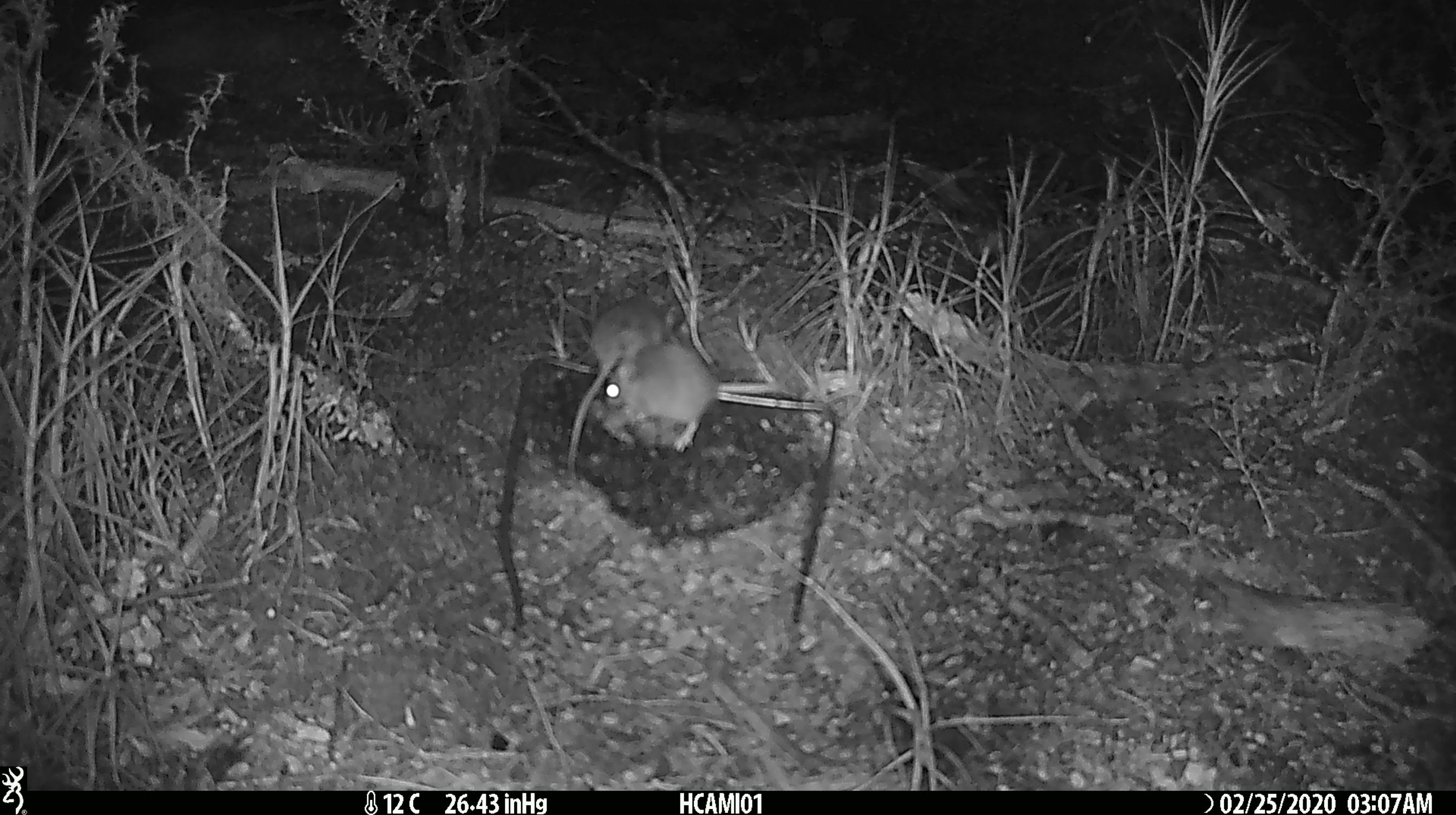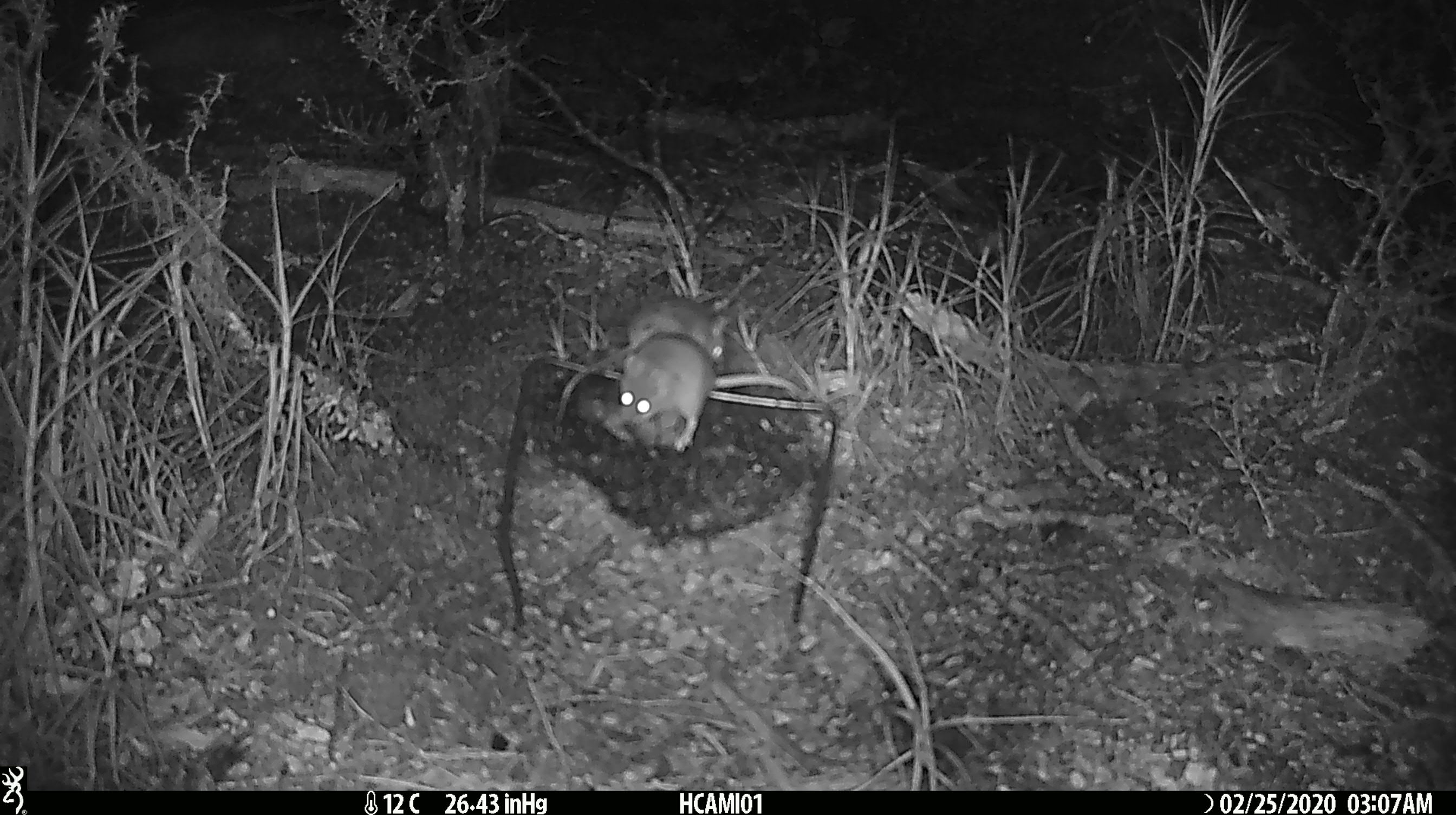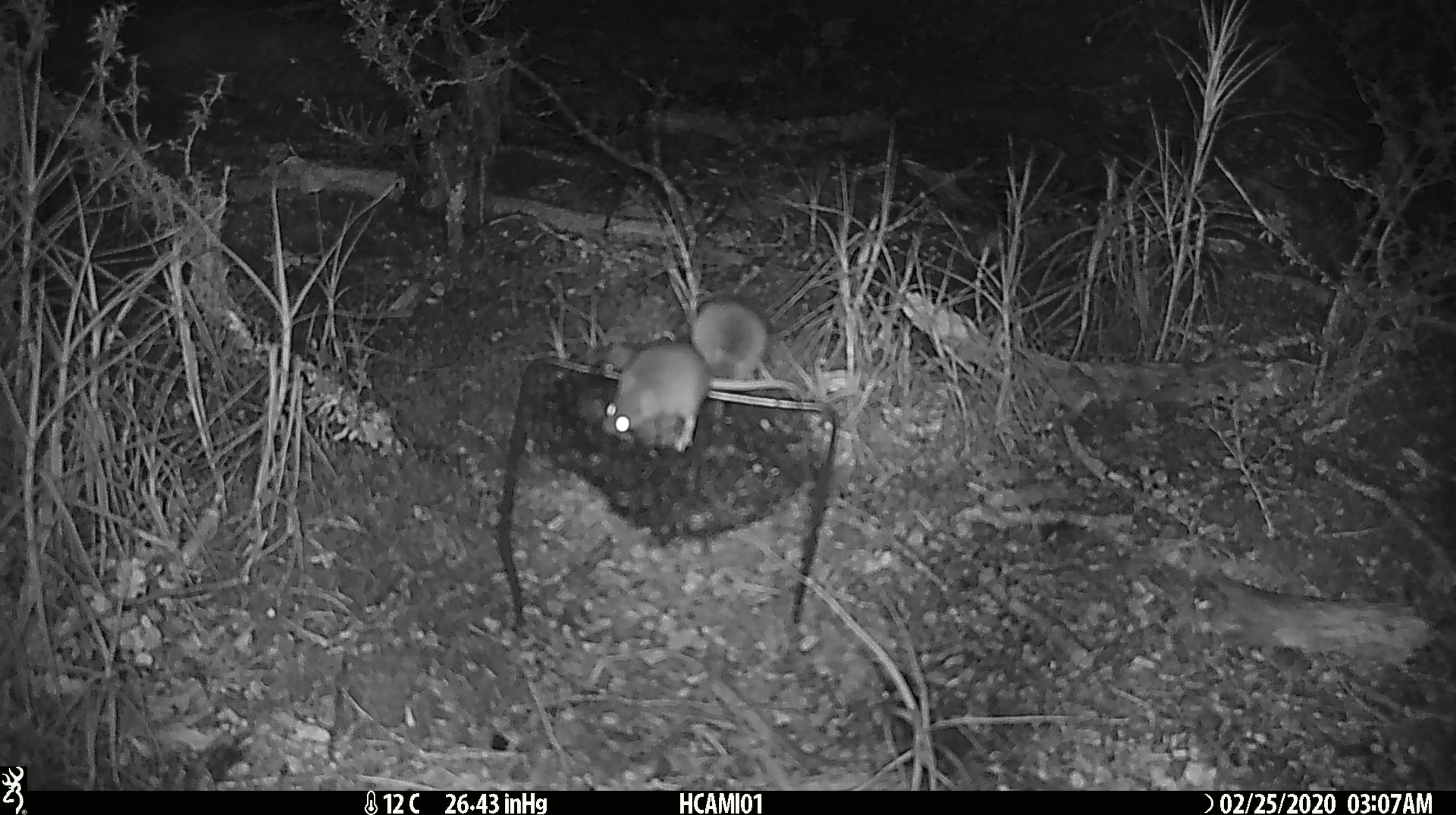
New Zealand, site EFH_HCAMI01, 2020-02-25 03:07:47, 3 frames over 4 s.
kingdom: Animalia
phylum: Chordata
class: Mammalia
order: Rodentia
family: Muridae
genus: Mus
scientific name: Mus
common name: mouse